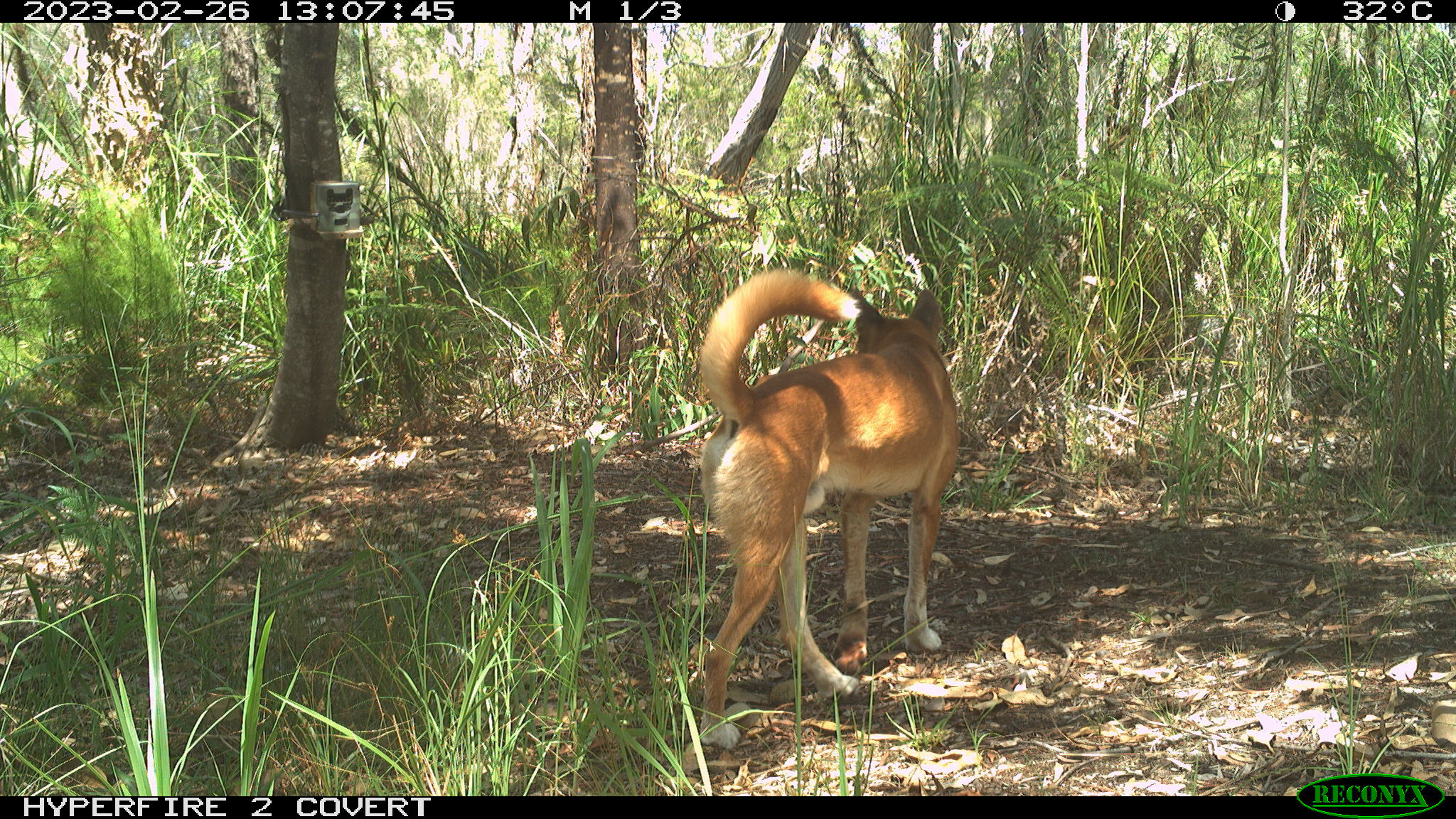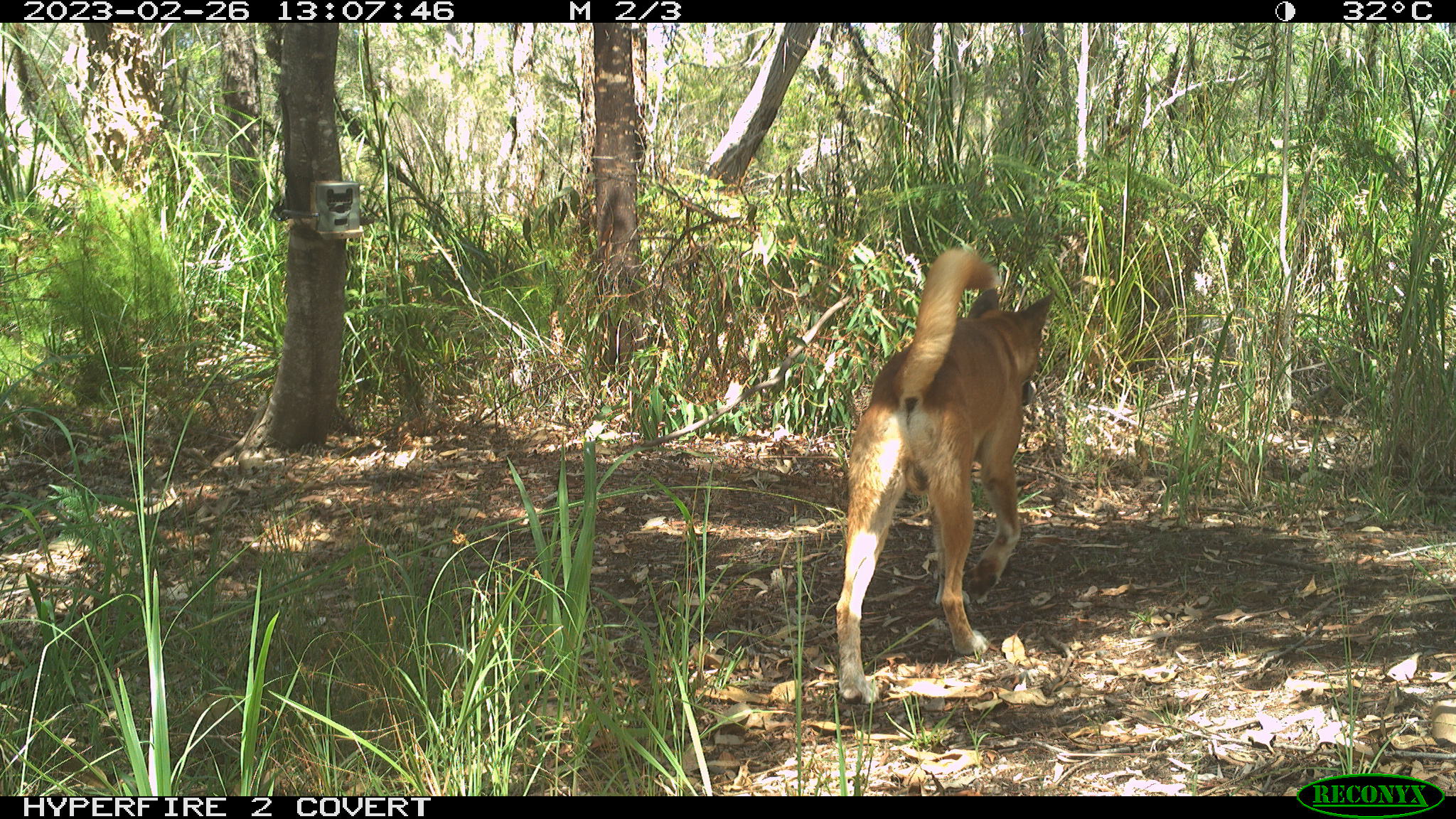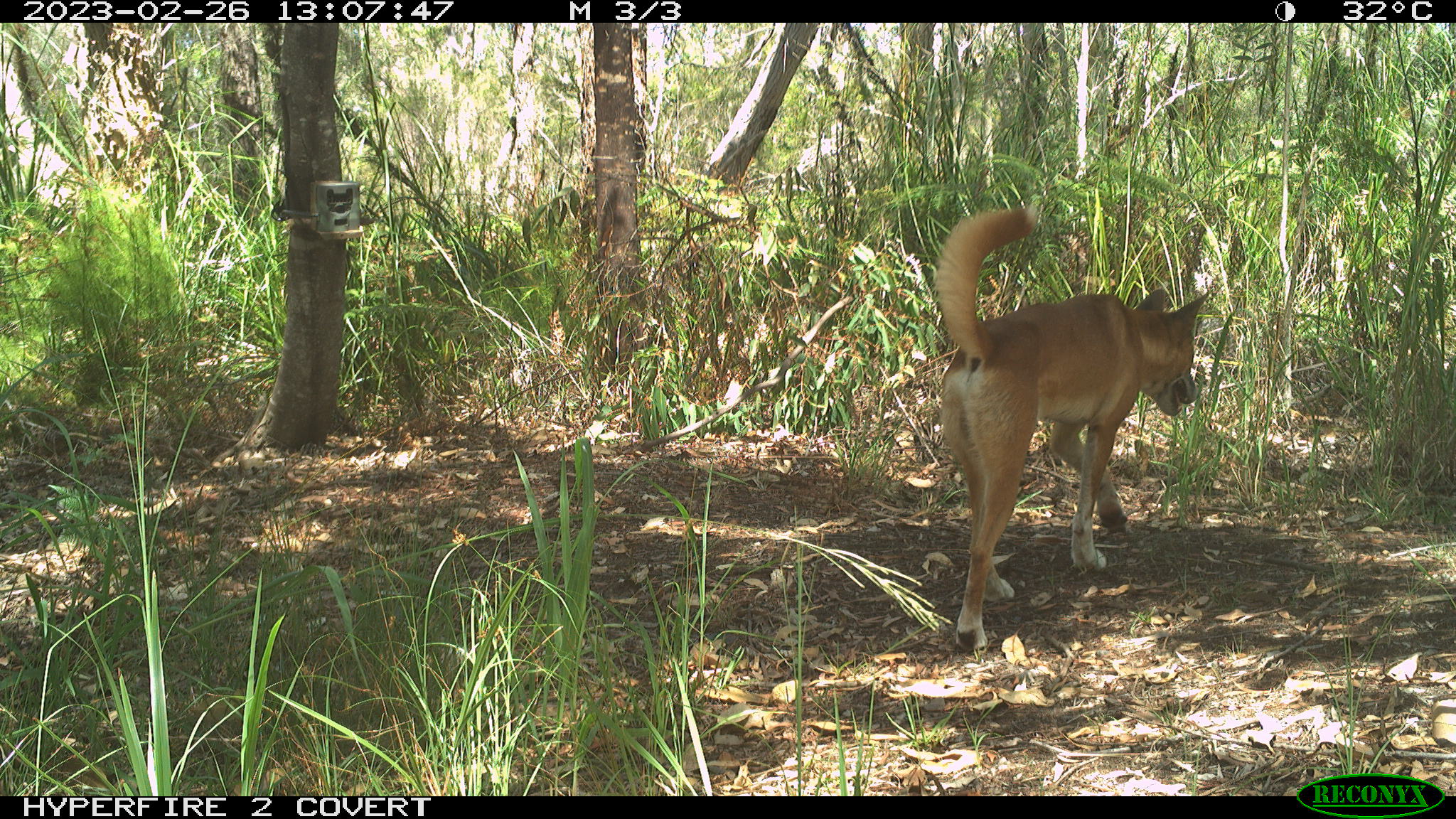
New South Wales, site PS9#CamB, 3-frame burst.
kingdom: Animalia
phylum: Chordata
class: Mammalia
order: Carnivora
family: Canidae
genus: Canis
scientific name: Canis familiaris dingo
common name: dingo